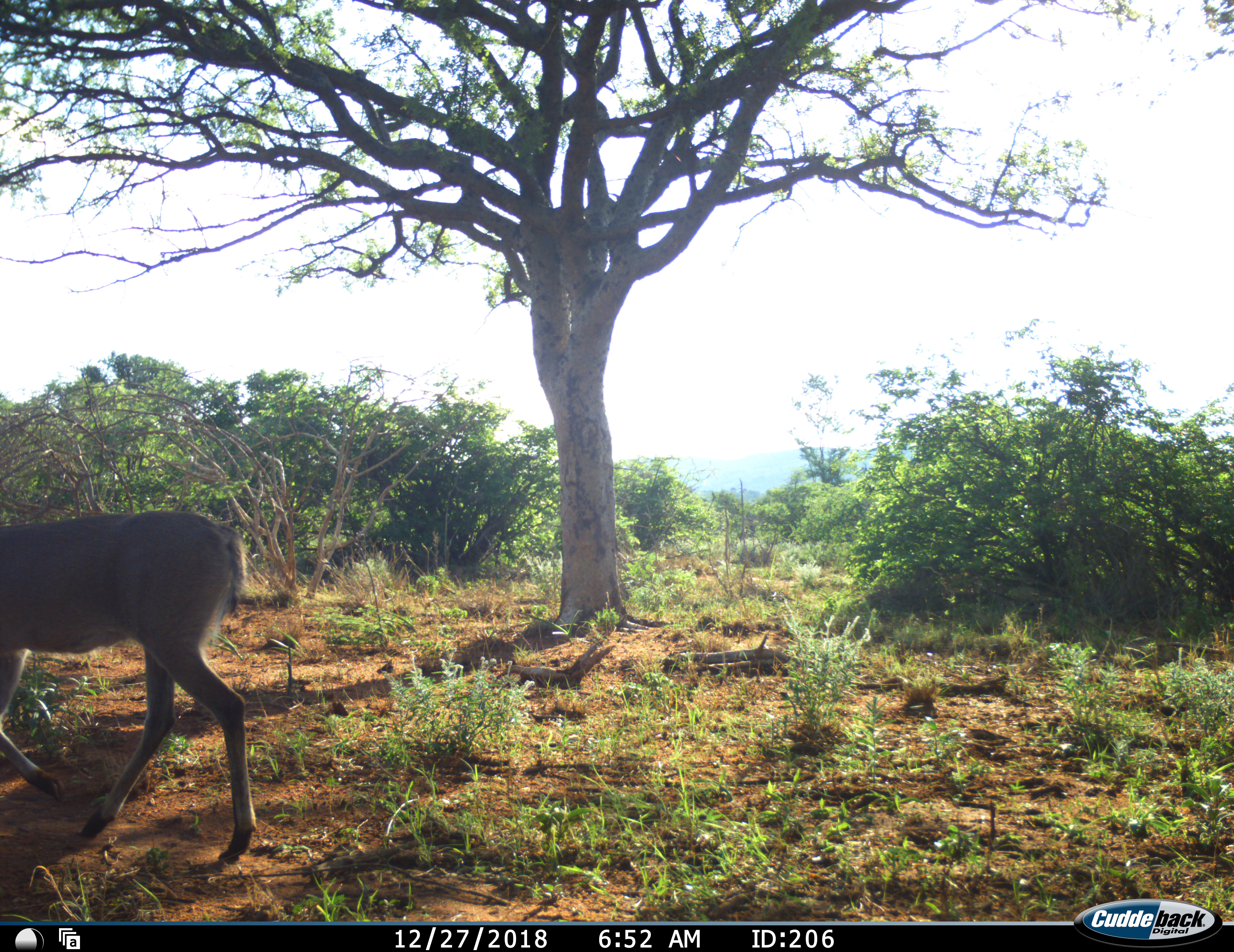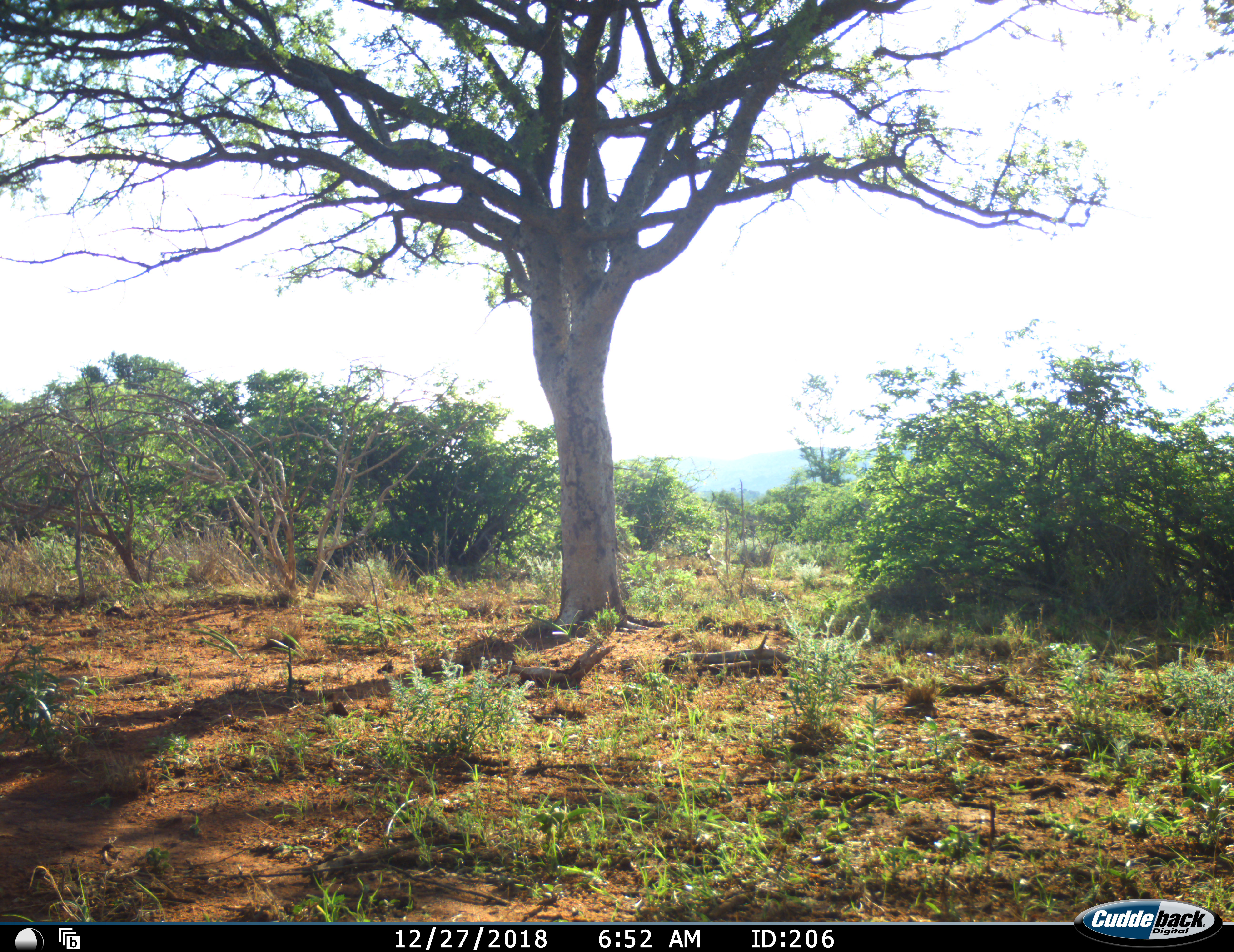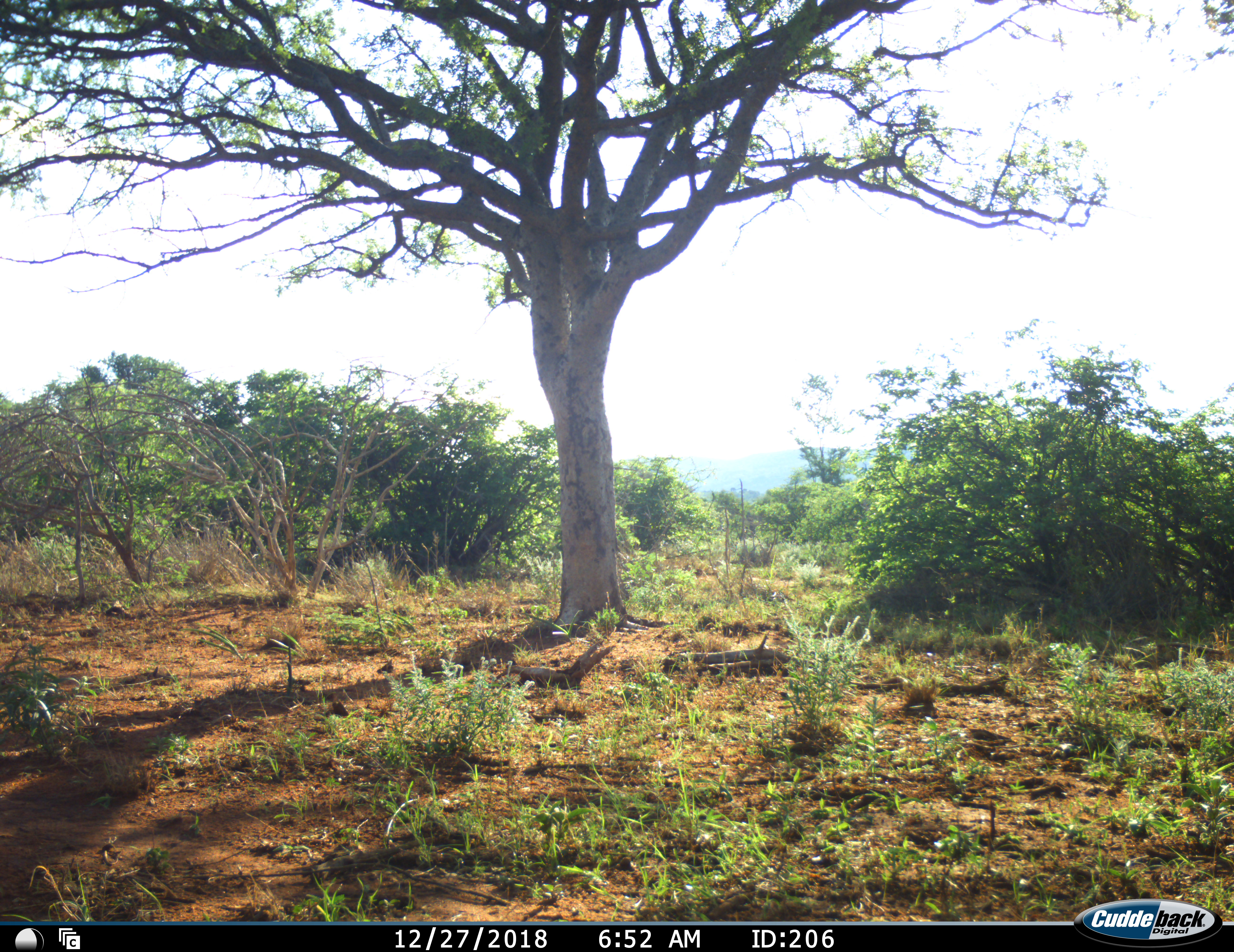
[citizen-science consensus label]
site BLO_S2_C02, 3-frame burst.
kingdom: Animalia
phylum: Chordata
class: Mammalia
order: Artiodactyla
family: Bovidae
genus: Aepyceros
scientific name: Aepyceros melampus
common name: impala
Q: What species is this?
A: Impala (Aepyceros melampus).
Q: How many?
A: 1.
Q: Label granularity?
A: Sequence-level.